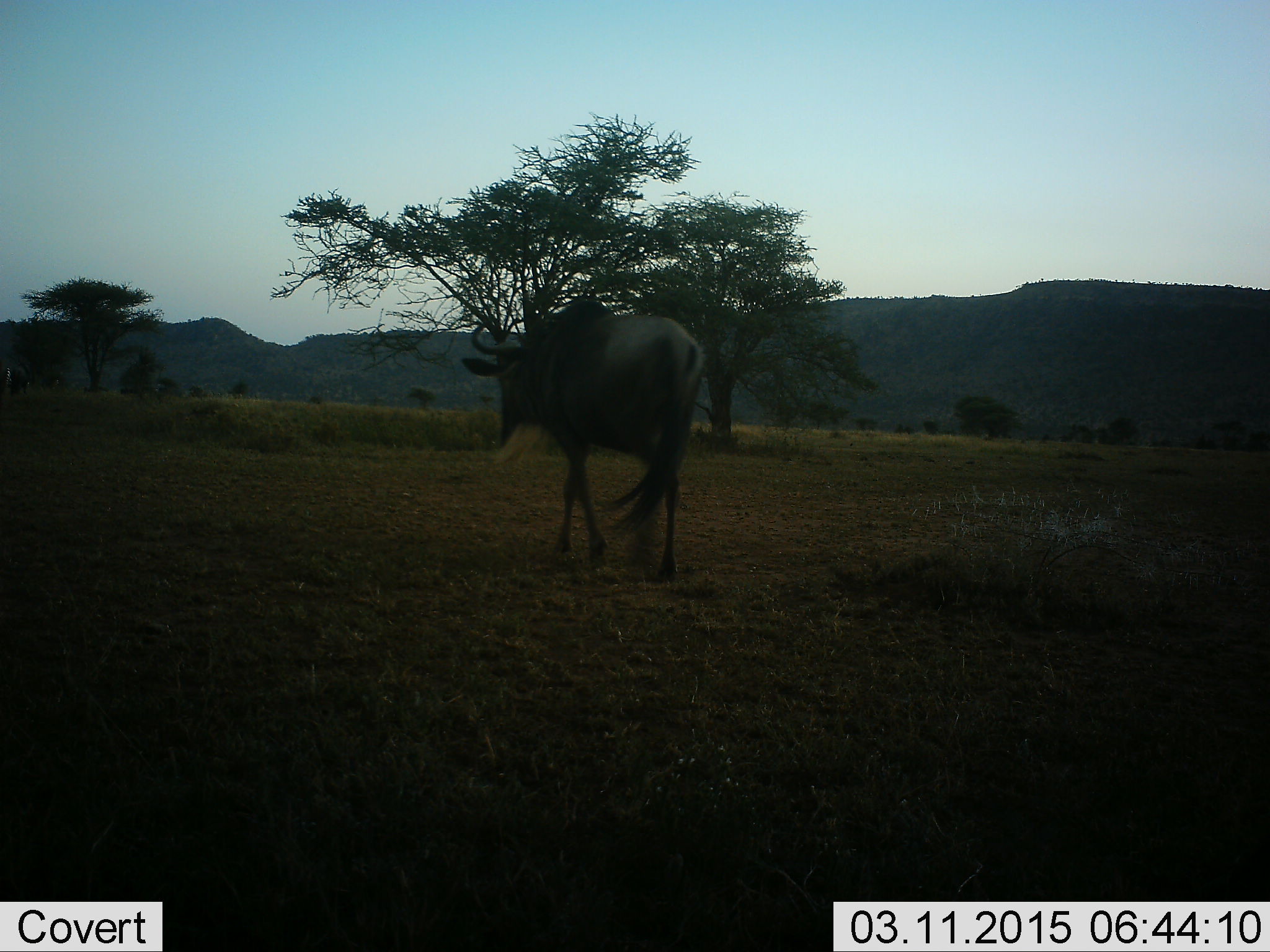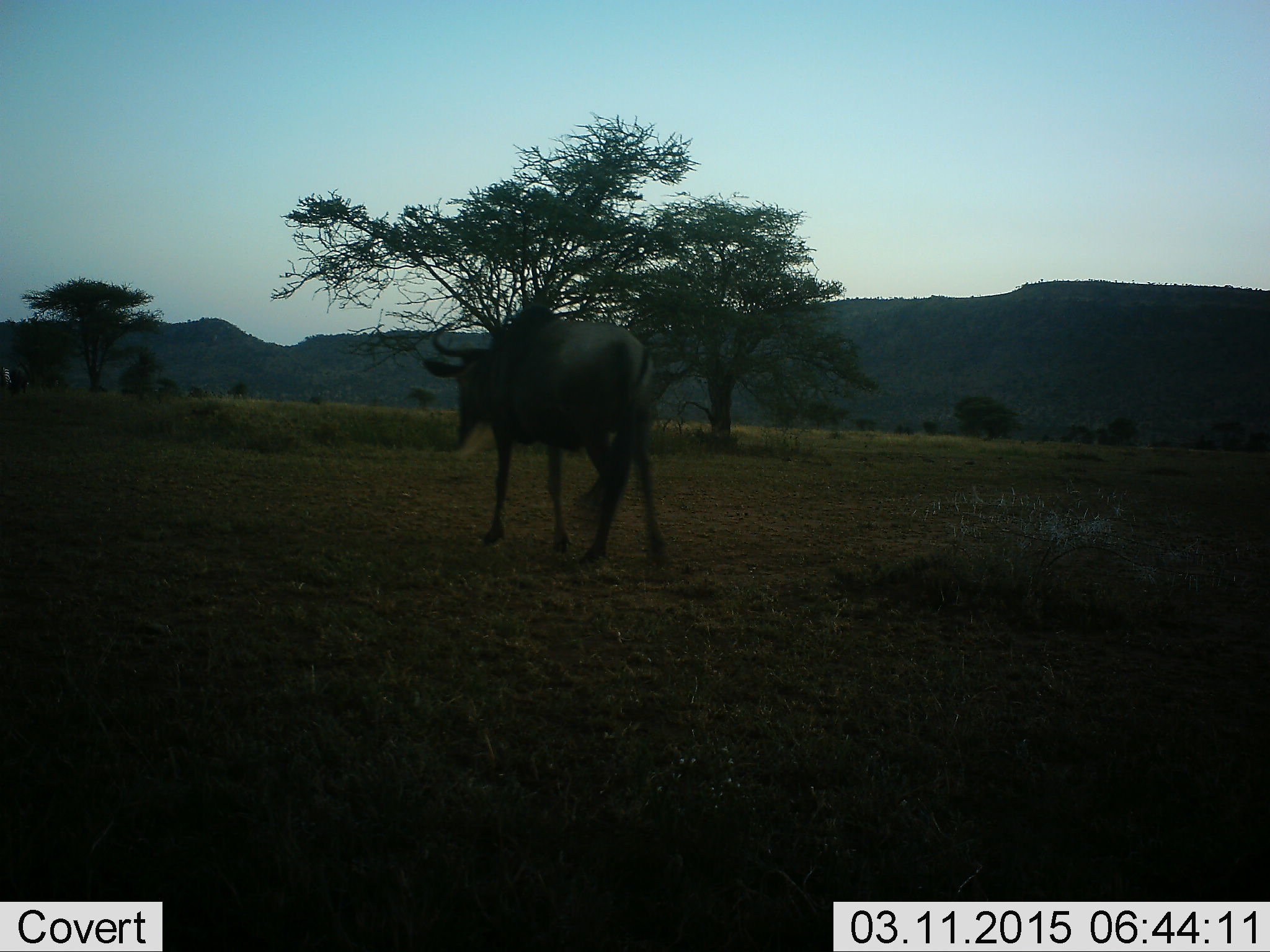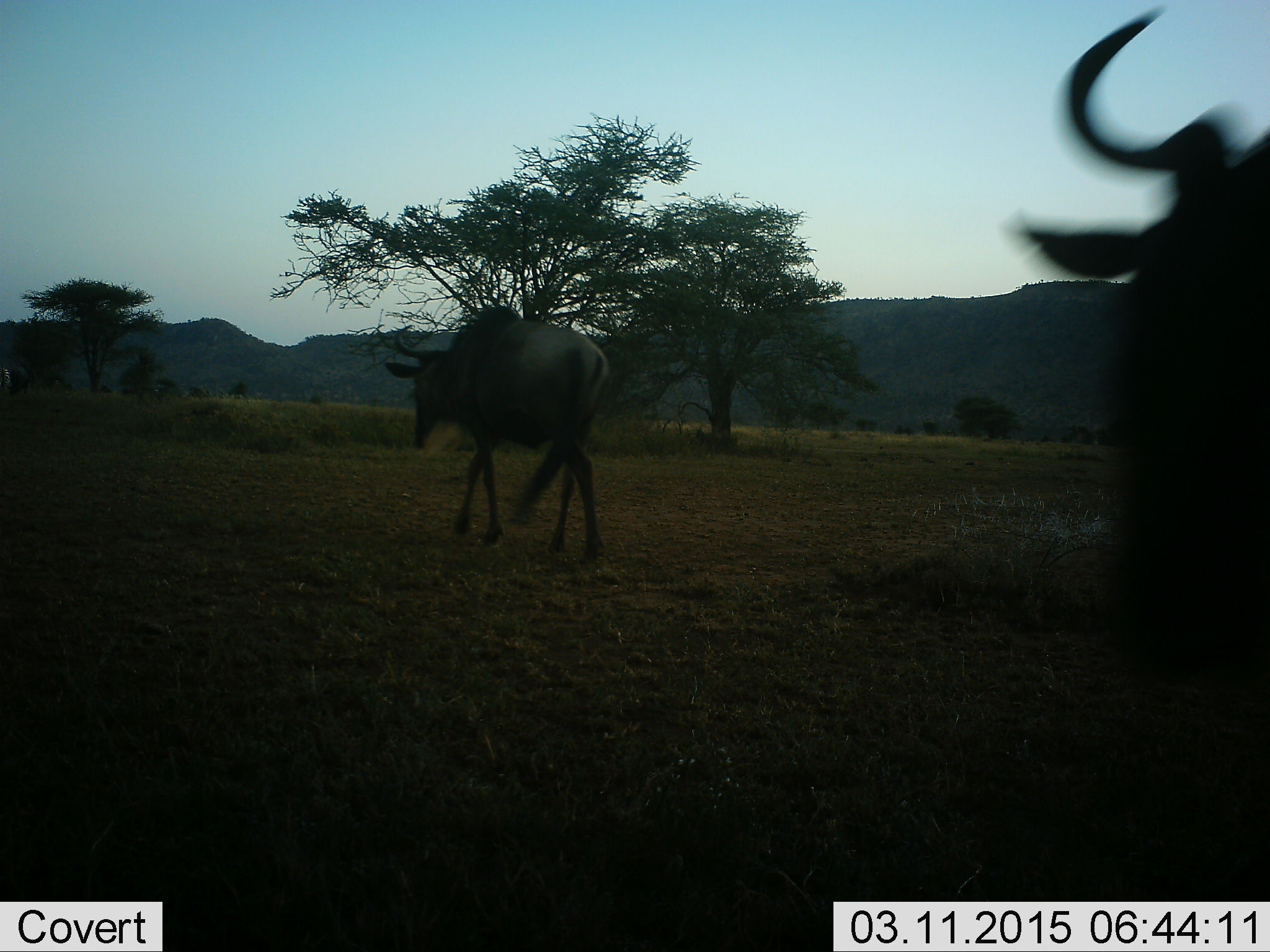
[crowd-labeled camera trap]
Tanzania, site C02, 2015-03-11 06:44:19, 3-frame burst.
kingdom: Animalia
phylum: Chordata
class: Mammalia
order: Artiodactyla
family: Bovidae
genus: Connochaetes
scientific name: Connochaetes taurinus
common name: blue wildebeest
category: wildebeest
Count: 2.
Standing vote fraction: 10%.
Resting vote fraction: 0%.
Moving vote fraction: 90%.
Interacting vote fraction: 0%.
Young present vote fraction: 0%.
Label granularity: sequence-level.